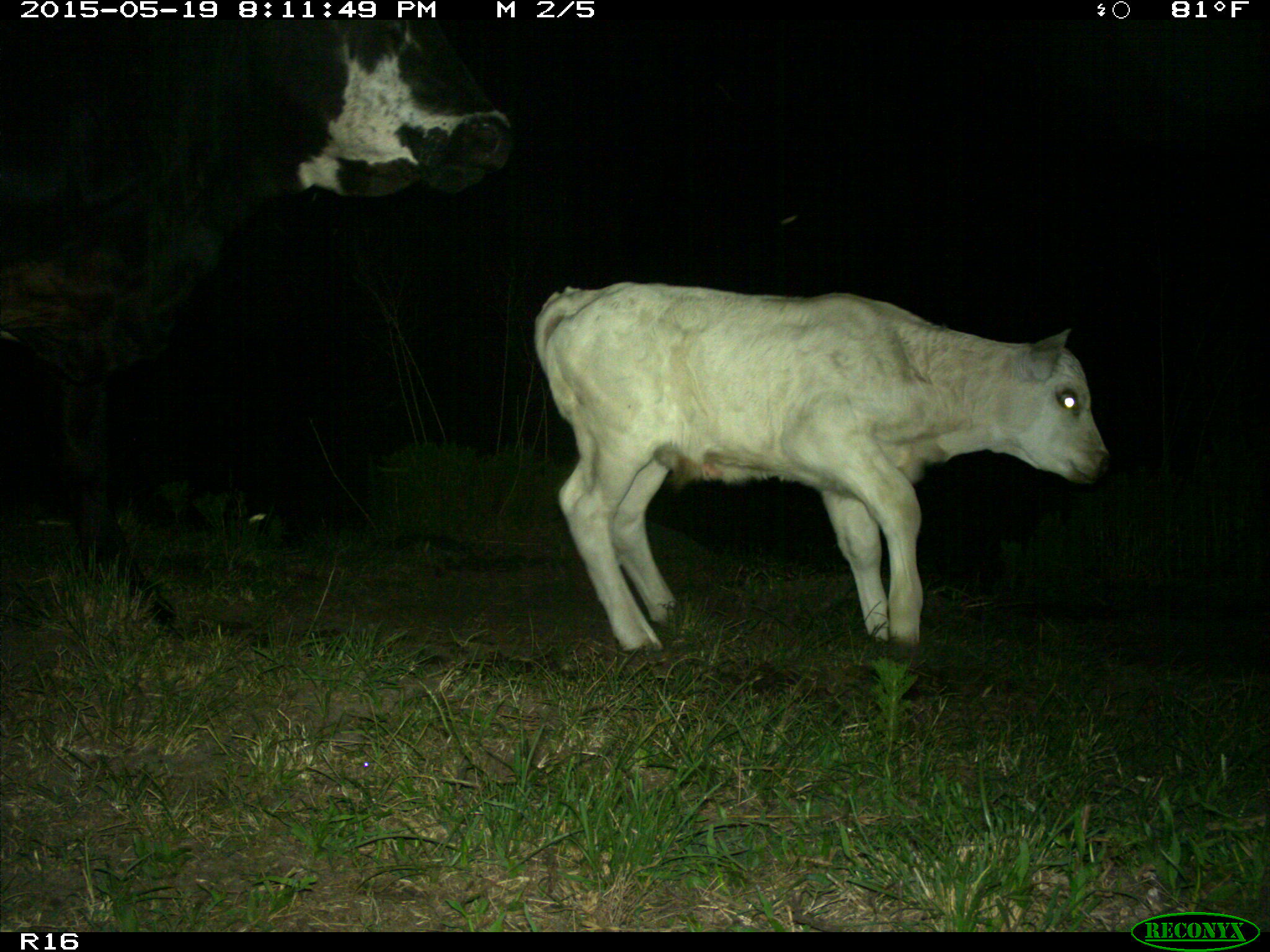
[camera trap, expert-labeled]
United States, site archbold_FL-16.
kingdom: Animalia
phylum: Chordata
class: Mammalia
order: Artiodactyla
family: Bovidae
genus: Bos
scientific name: Bos taurus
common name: domestic cow